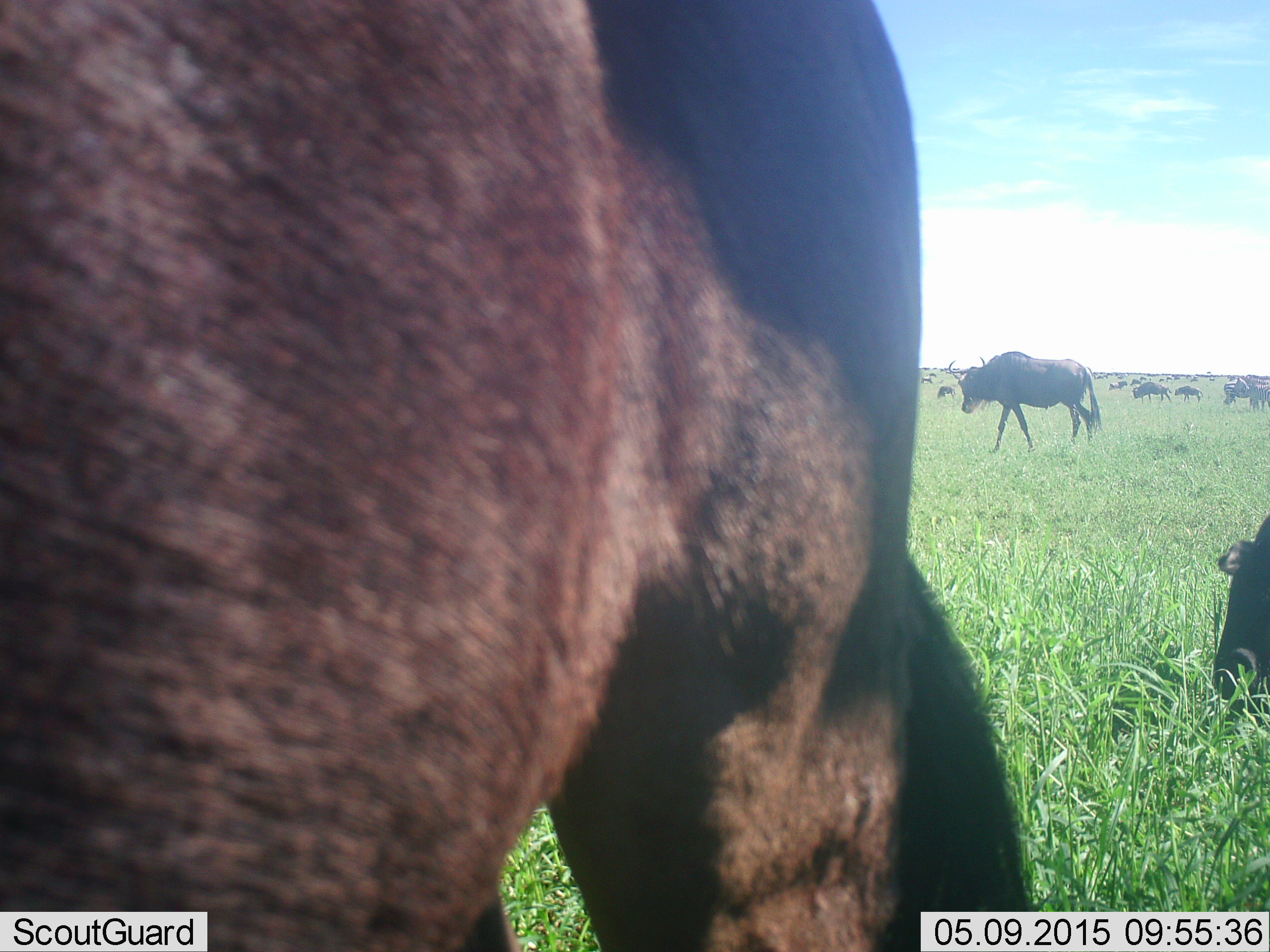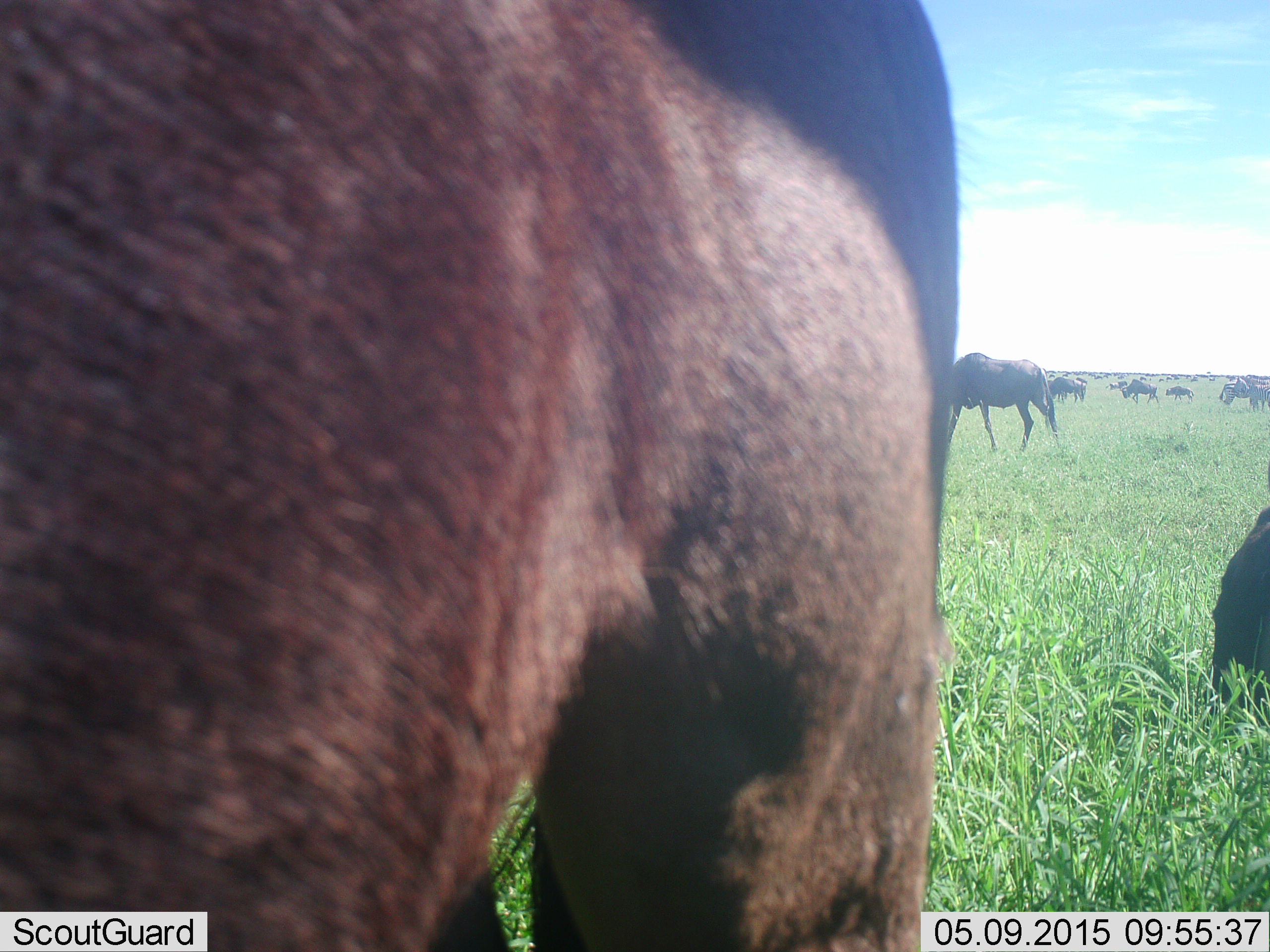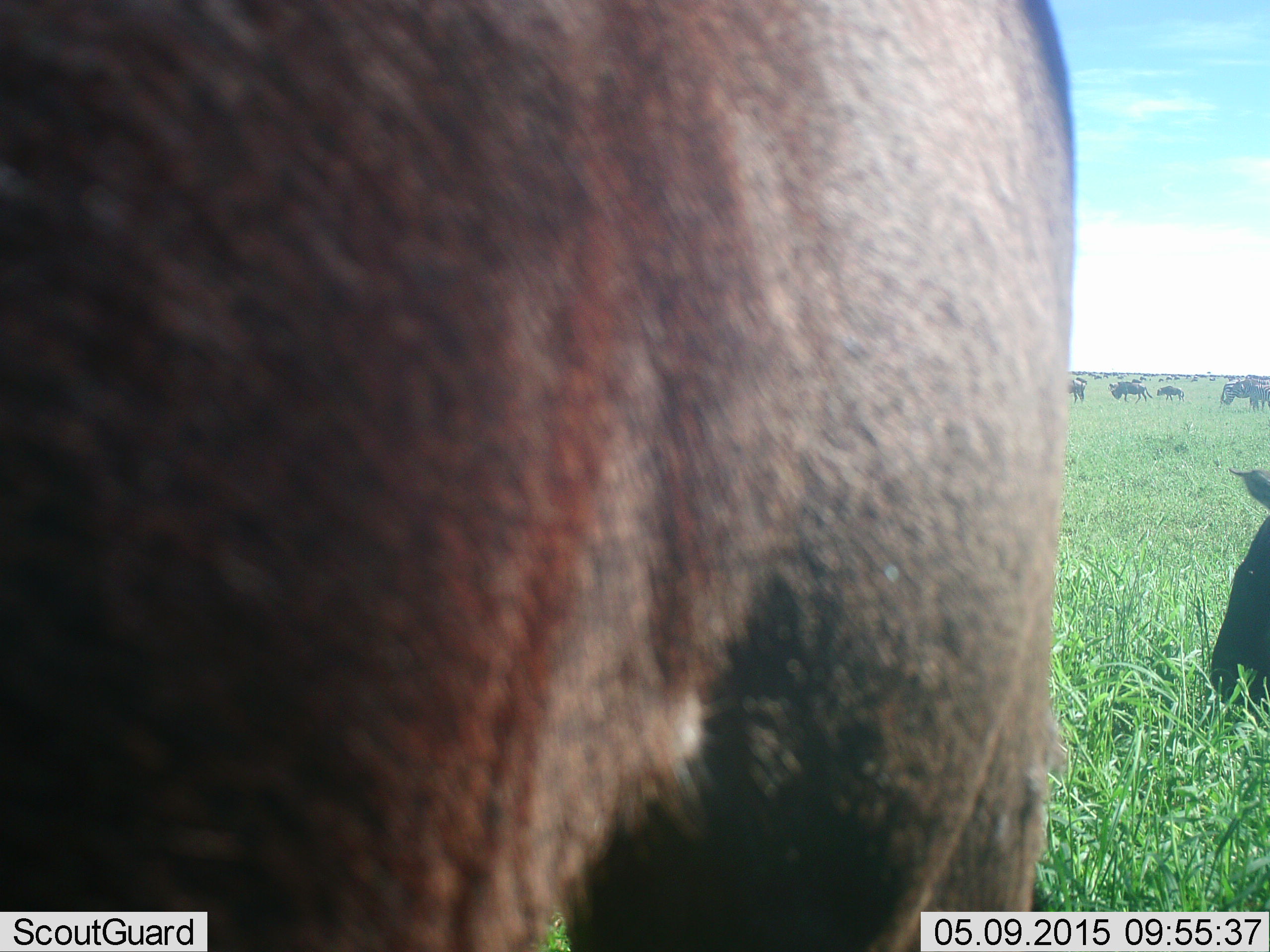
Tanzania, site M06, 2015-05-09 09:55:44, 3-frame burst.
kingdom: Animalia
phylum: Chordata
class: Mammalia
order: Artiodactyla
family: Bovidae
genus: Connochaetes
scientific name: Connochaetes taurinus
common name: blue wildebeest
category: wildebeest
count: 11-50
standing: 60%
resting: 10%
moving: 30%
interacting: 0%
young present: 0%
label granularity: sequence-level